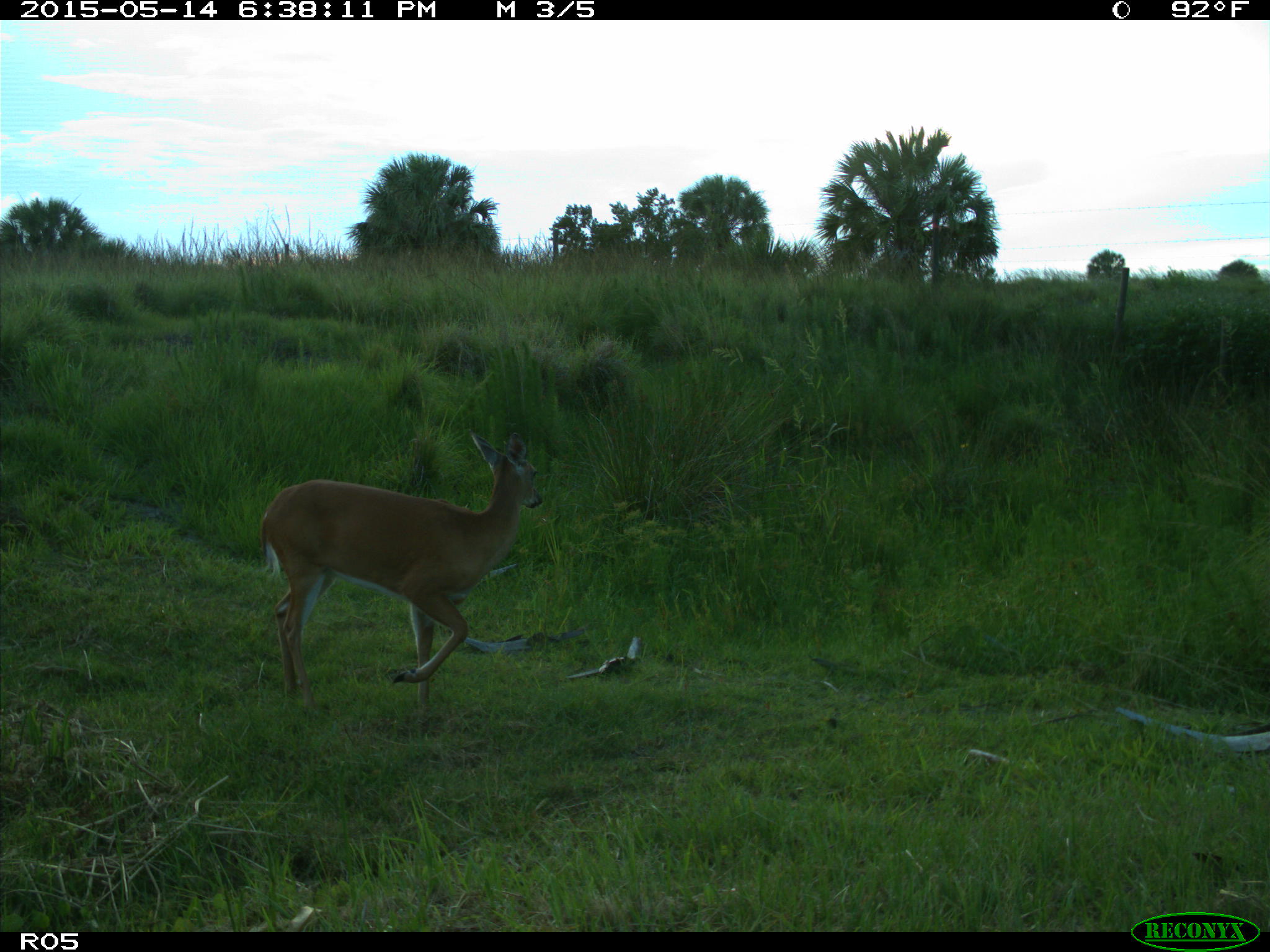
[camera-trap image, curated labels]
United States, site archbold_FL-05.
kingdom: Animalia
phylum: Chordata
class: Mammalia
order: Artiodactyla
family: Cervidae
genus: Odocoileus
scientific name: Odocoileus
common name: deer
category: unidentified deer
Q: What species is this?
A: Unidentified deer (deer) (Odocoileus).